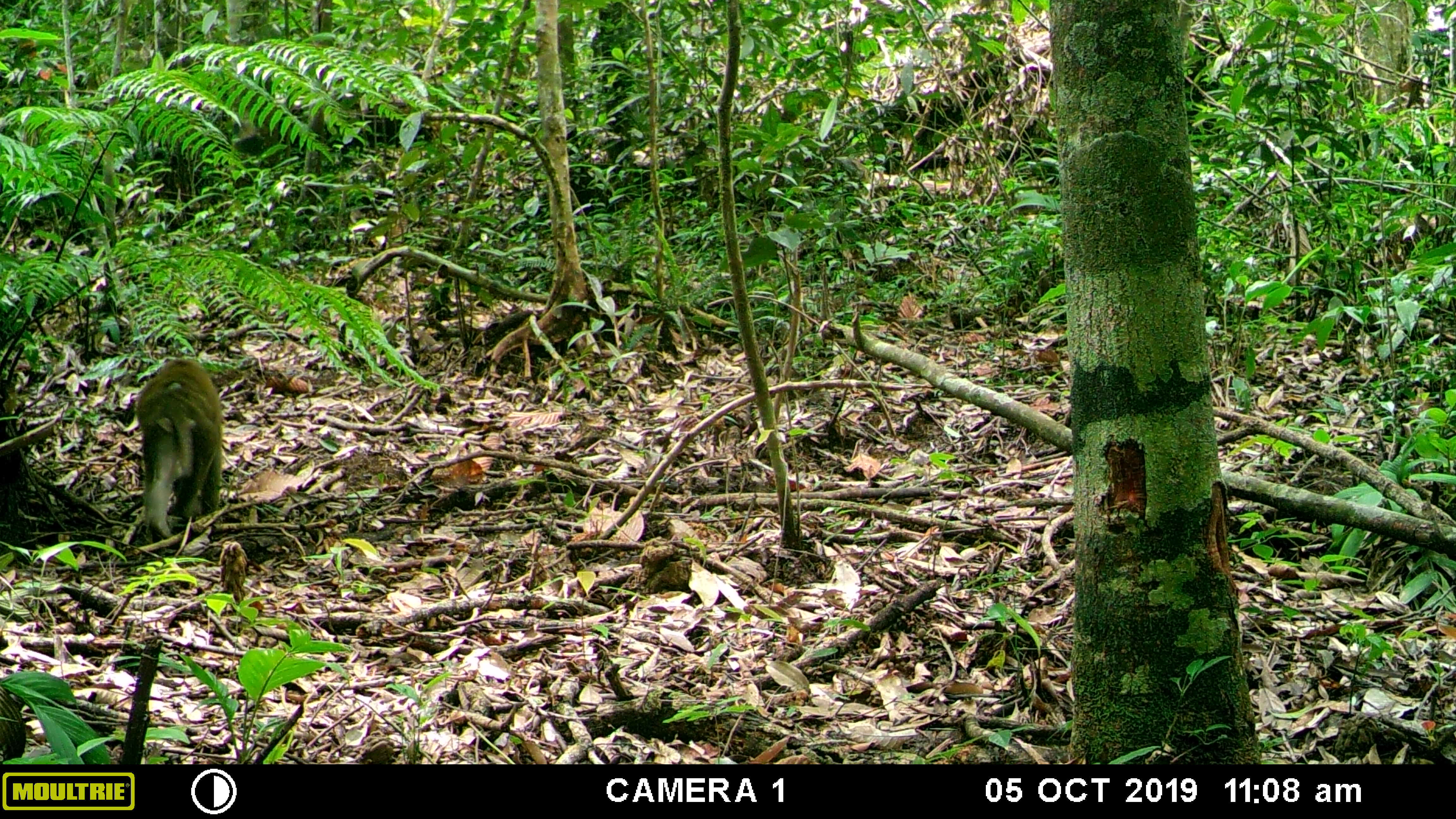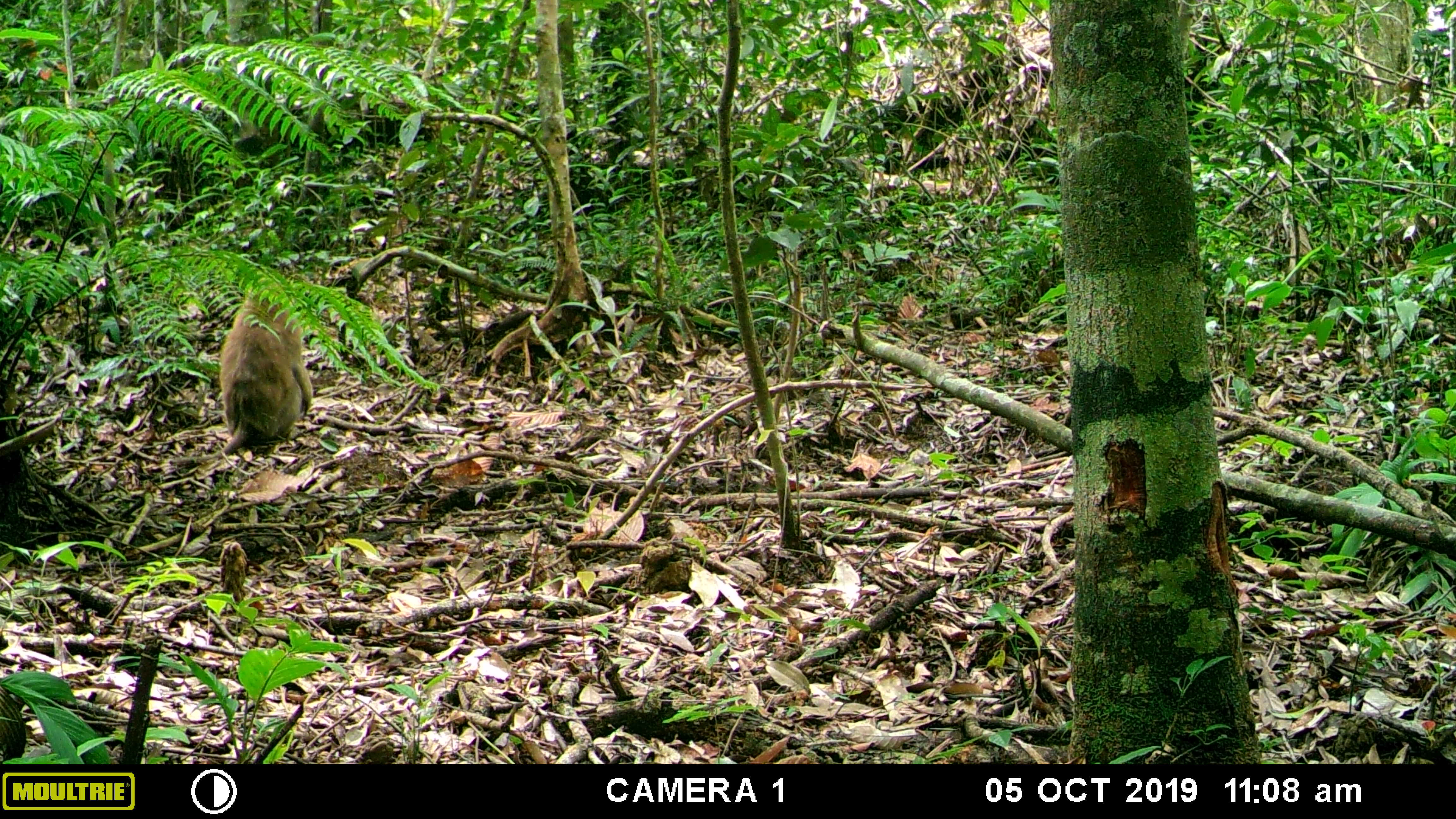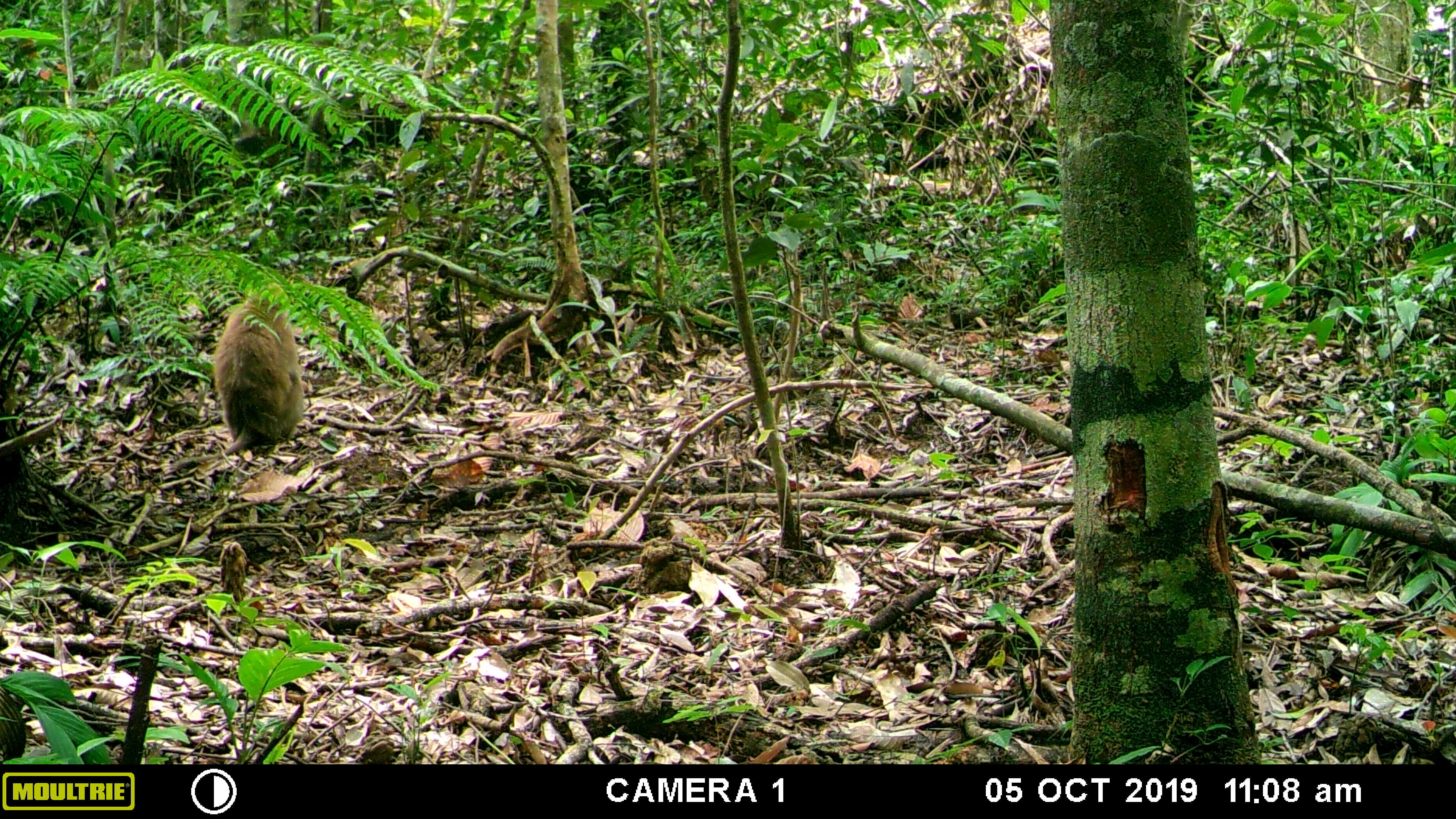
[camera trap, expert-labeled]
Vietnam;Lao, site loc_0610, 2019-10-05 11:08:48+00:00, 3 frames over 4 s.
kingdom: Animalia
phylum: Chordata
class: Mammalia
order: Primates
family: Cercopithecidae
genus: Macaca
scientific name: Macaca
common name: macaques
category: assam or rhesus macaque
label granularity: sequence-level